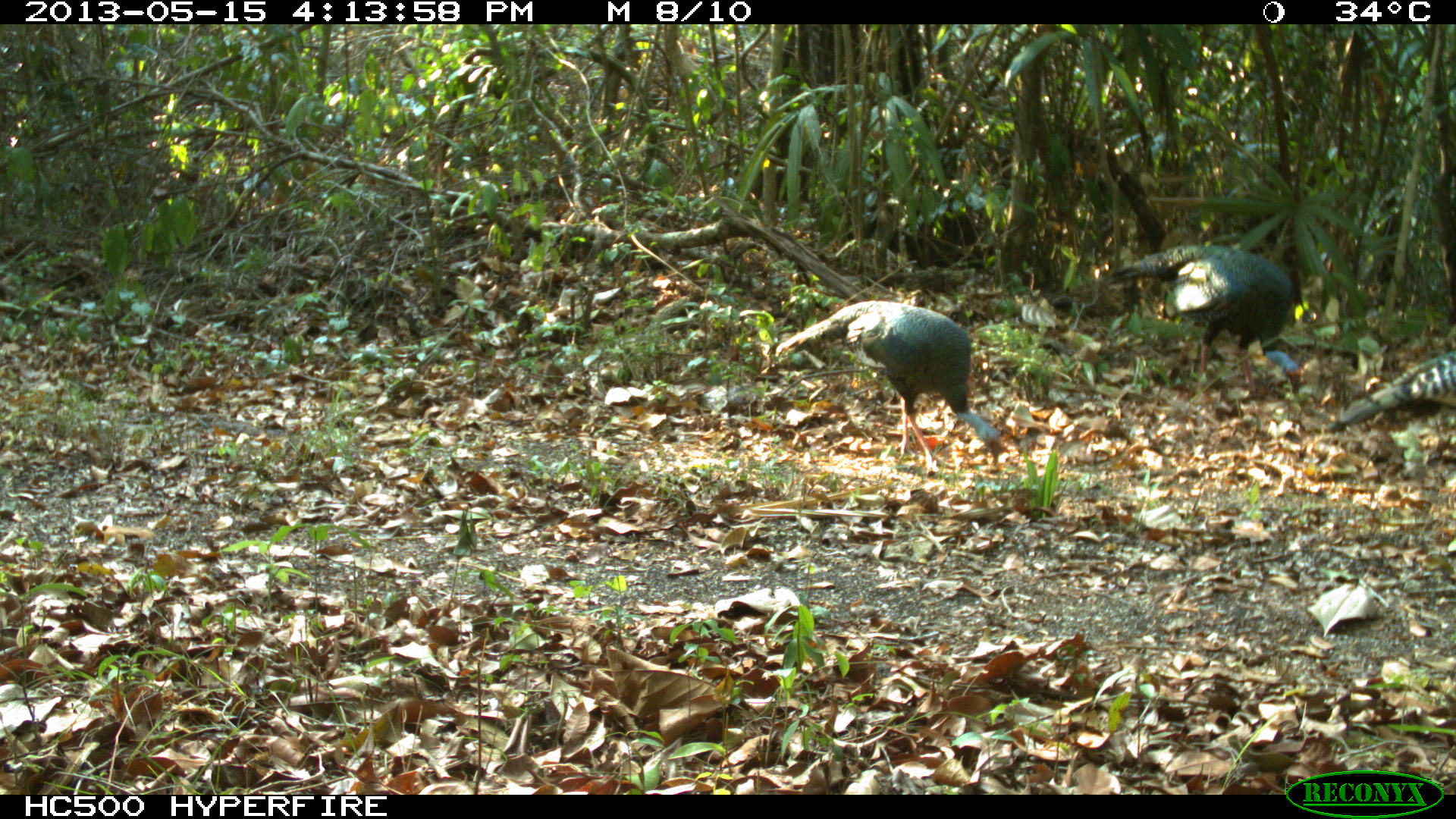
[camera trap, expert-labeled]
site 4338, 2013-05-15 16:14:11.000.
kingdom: Animalia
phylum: Chordata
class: Aves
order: Galliformes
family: Phasianidae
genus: Meleagris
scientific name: Meleagris ocellata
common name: ocellated turkey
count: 4